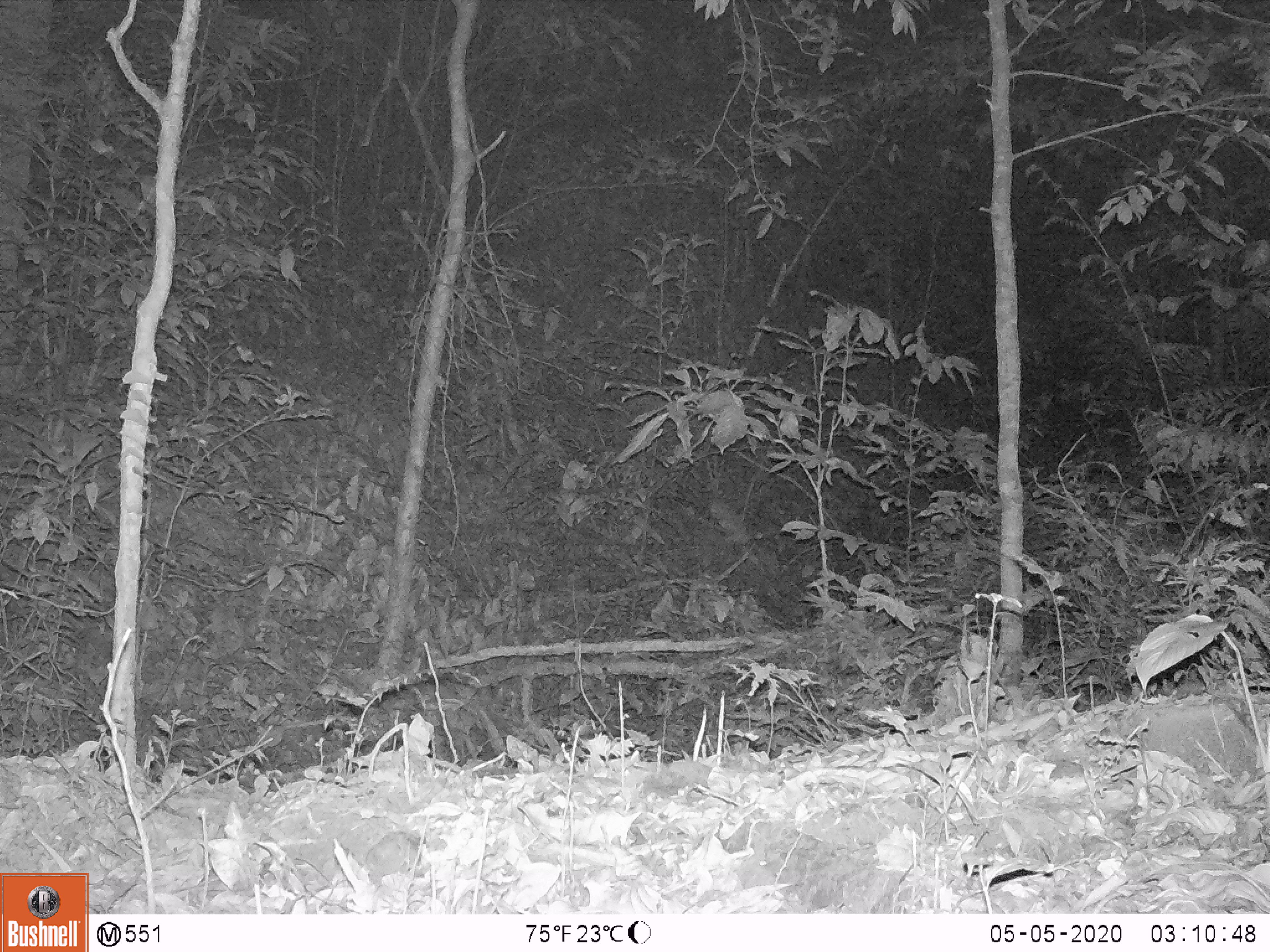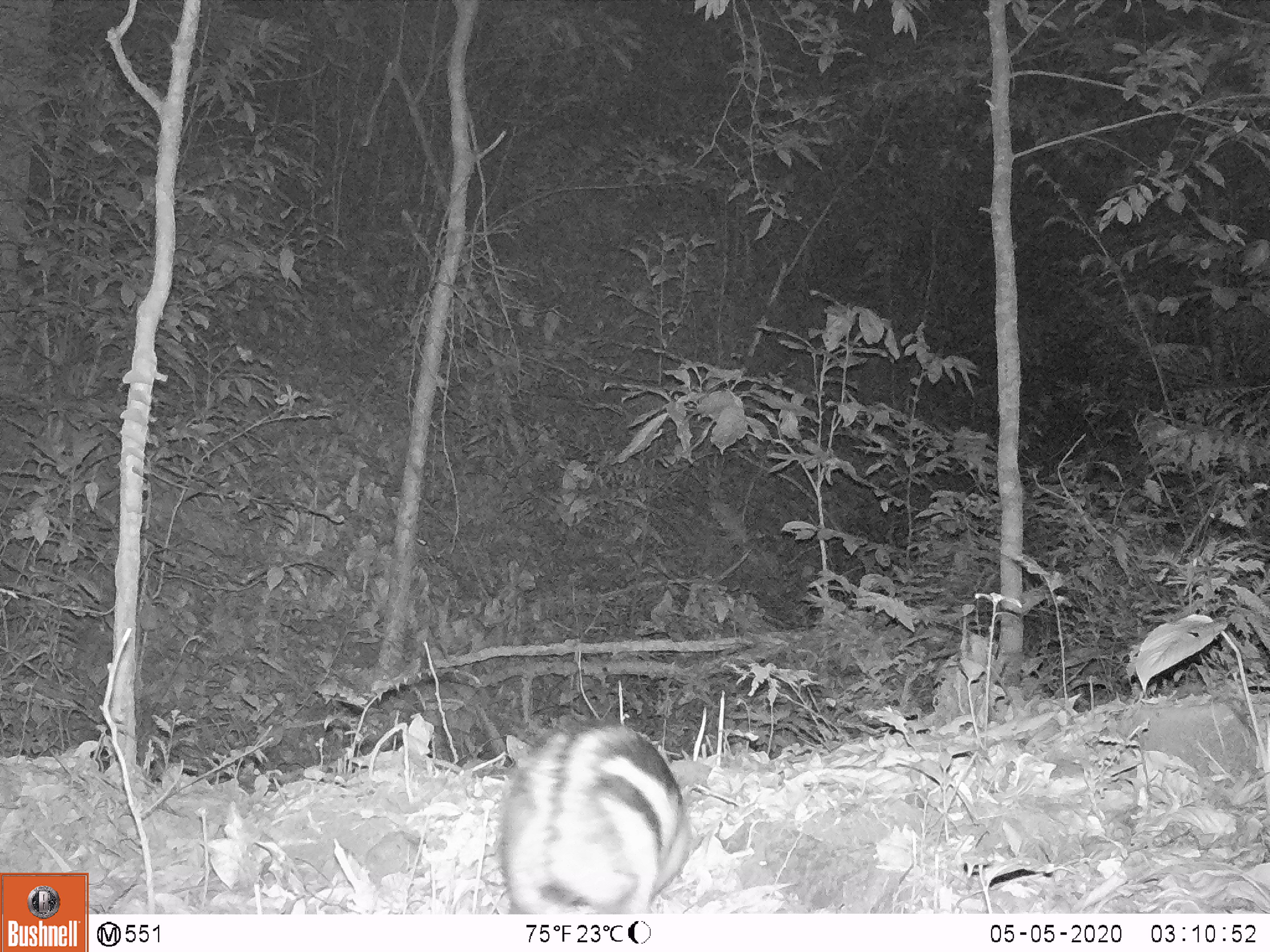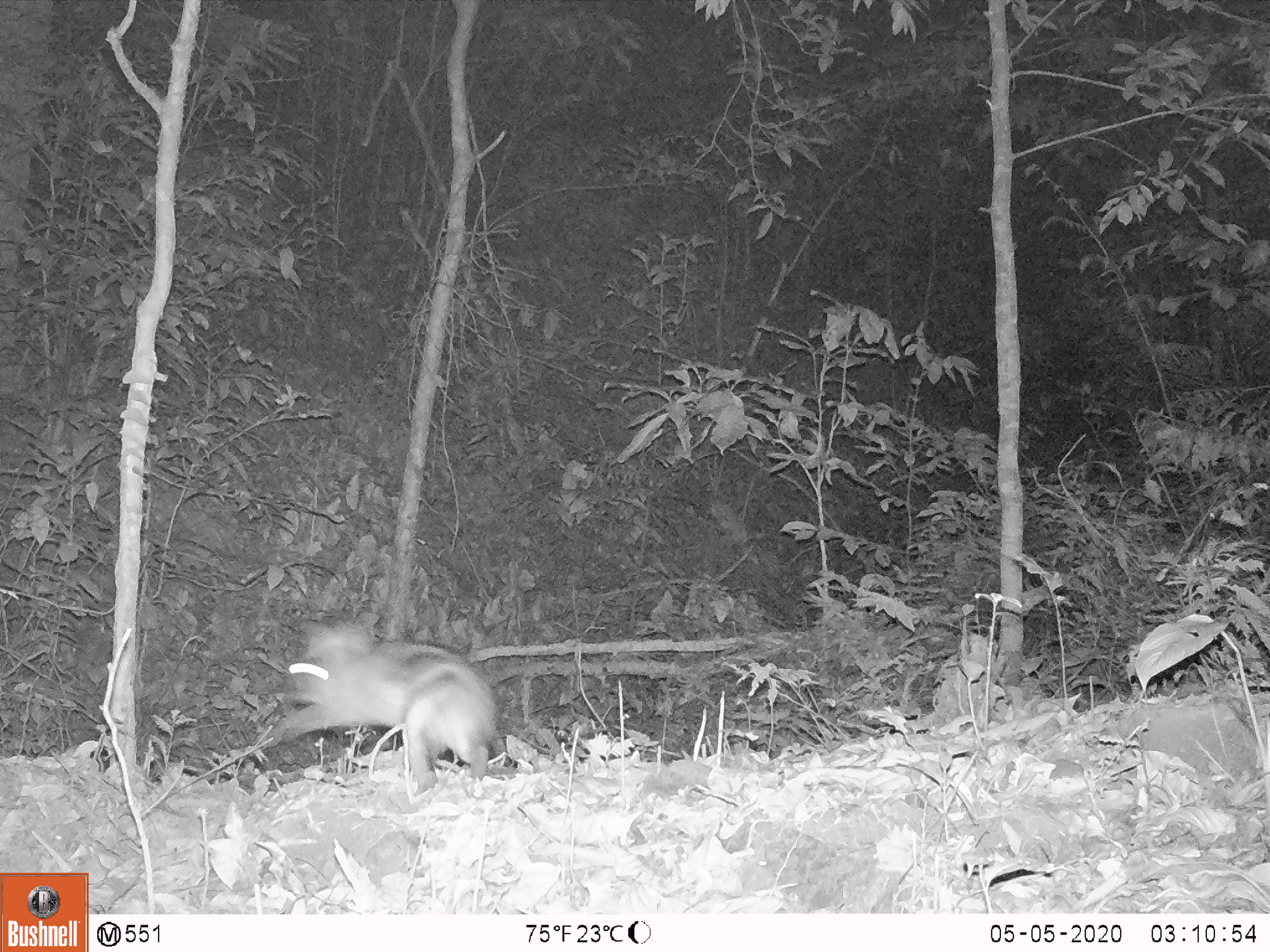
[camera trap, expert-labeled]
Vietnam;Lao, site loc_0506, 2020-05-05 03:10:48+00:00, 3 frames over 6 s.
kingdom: Animalia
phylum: Chordata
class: Mammalia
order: Lagomorpha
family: Leporidae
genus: Nesolagus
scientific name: Nesolagus timminsi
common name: annamite striped rabbit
Annamite striped rabbit (Nesolagus timminsi). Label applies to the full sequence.